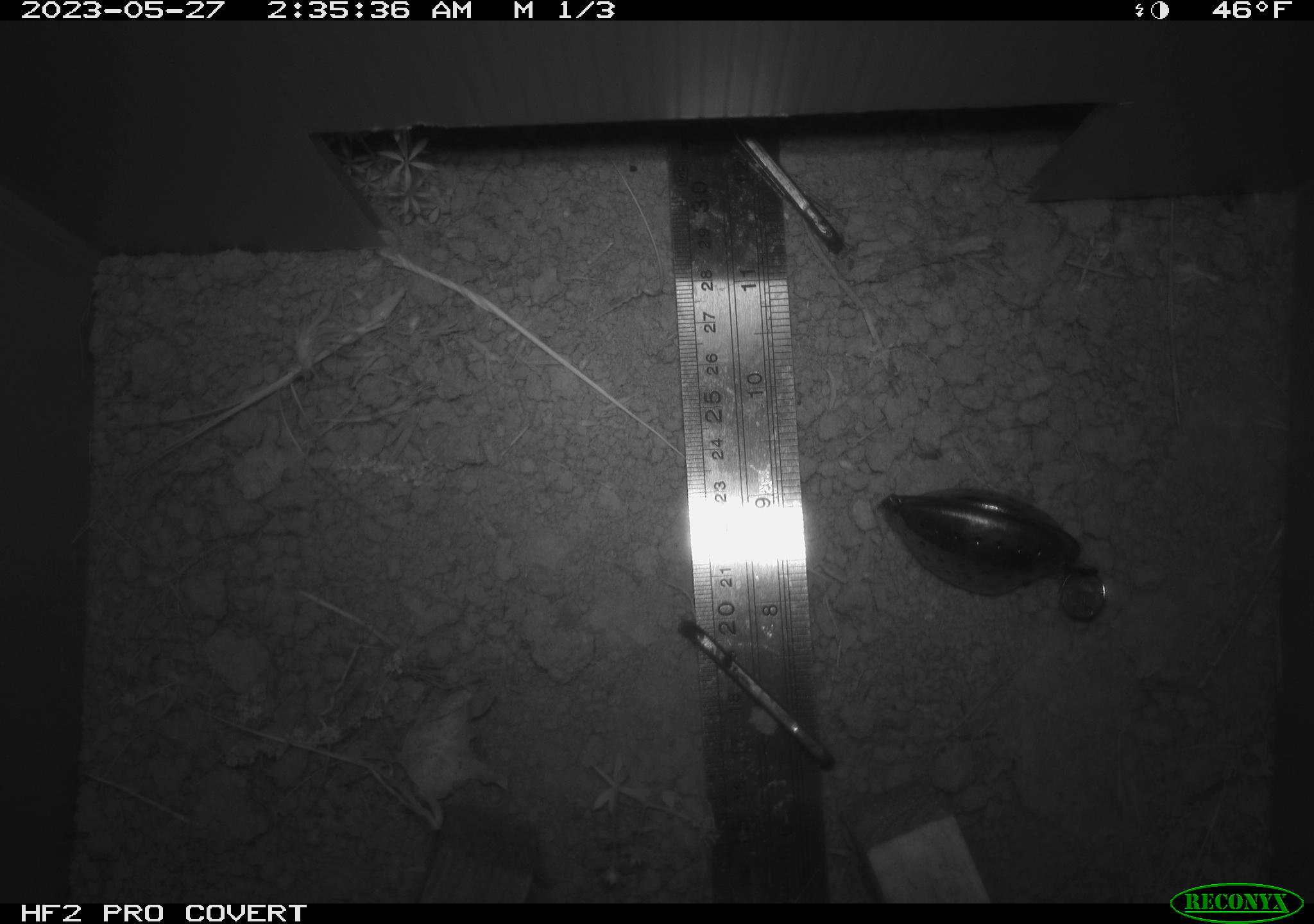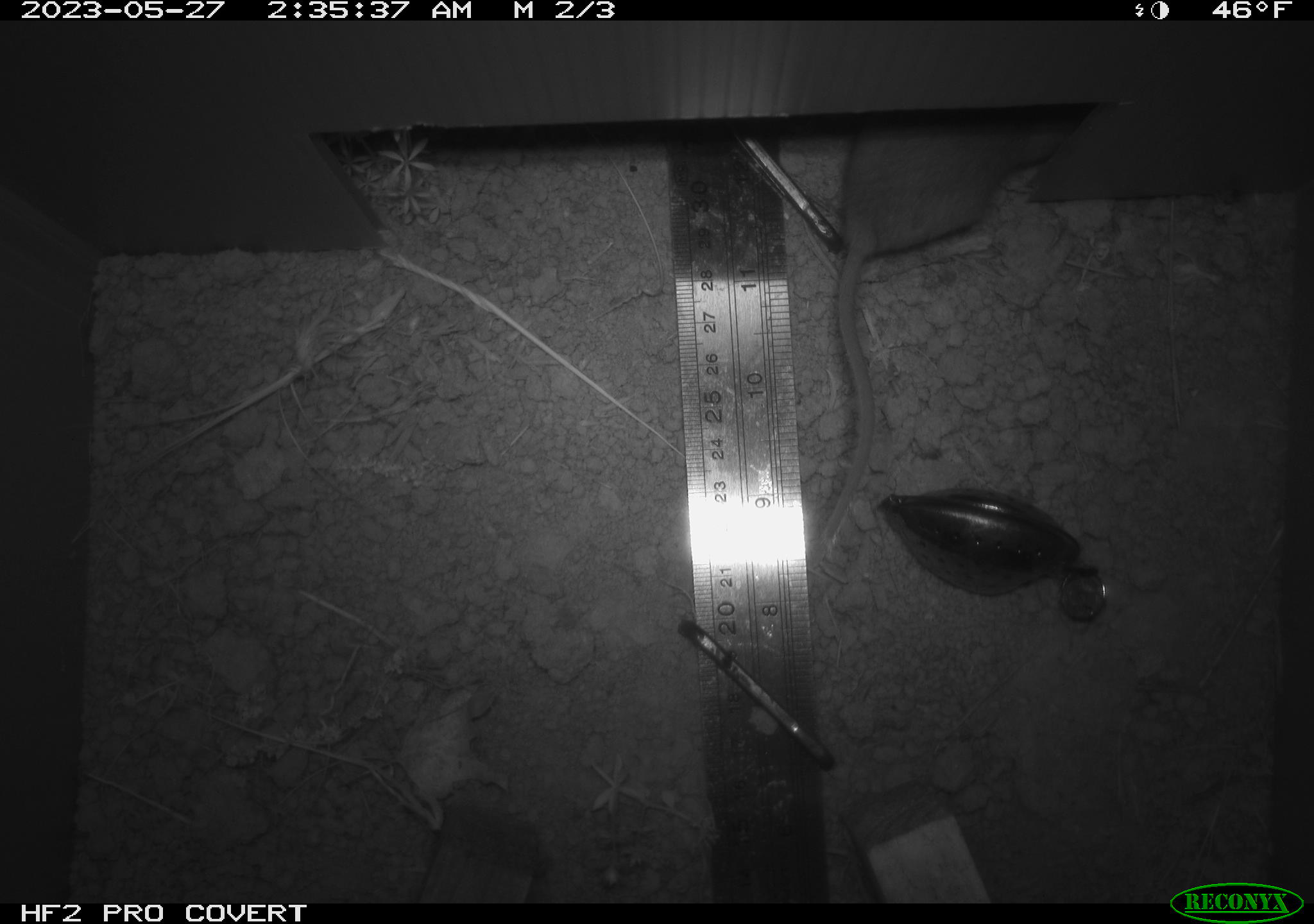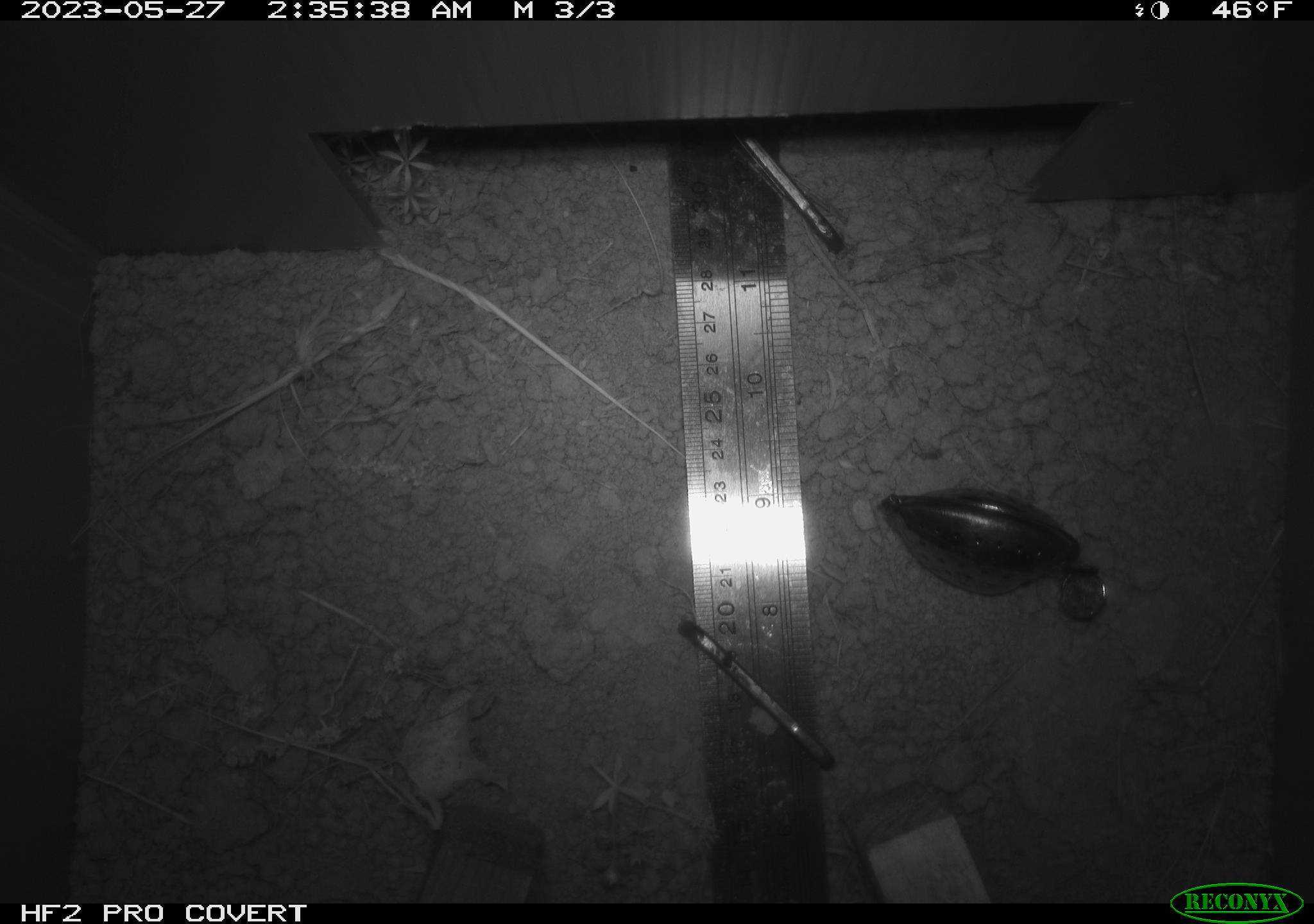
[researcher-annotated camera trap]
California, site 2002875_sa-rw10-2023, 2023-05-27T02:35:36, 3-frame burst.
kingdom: Animalia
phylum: Chordata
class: Mammalia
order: Rodentia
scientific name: Rodentia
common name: mouse species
Mouse species (Rodentia).